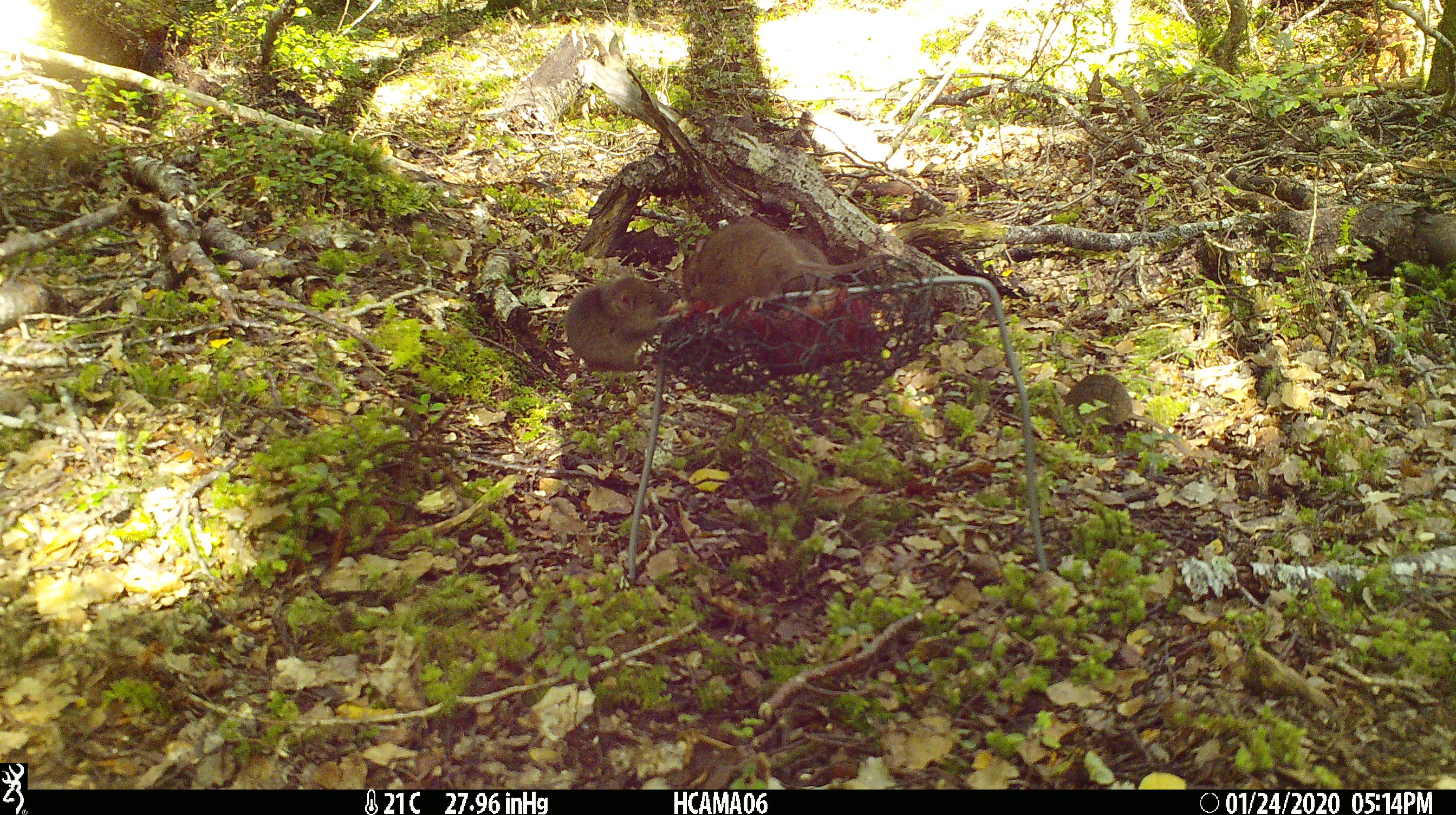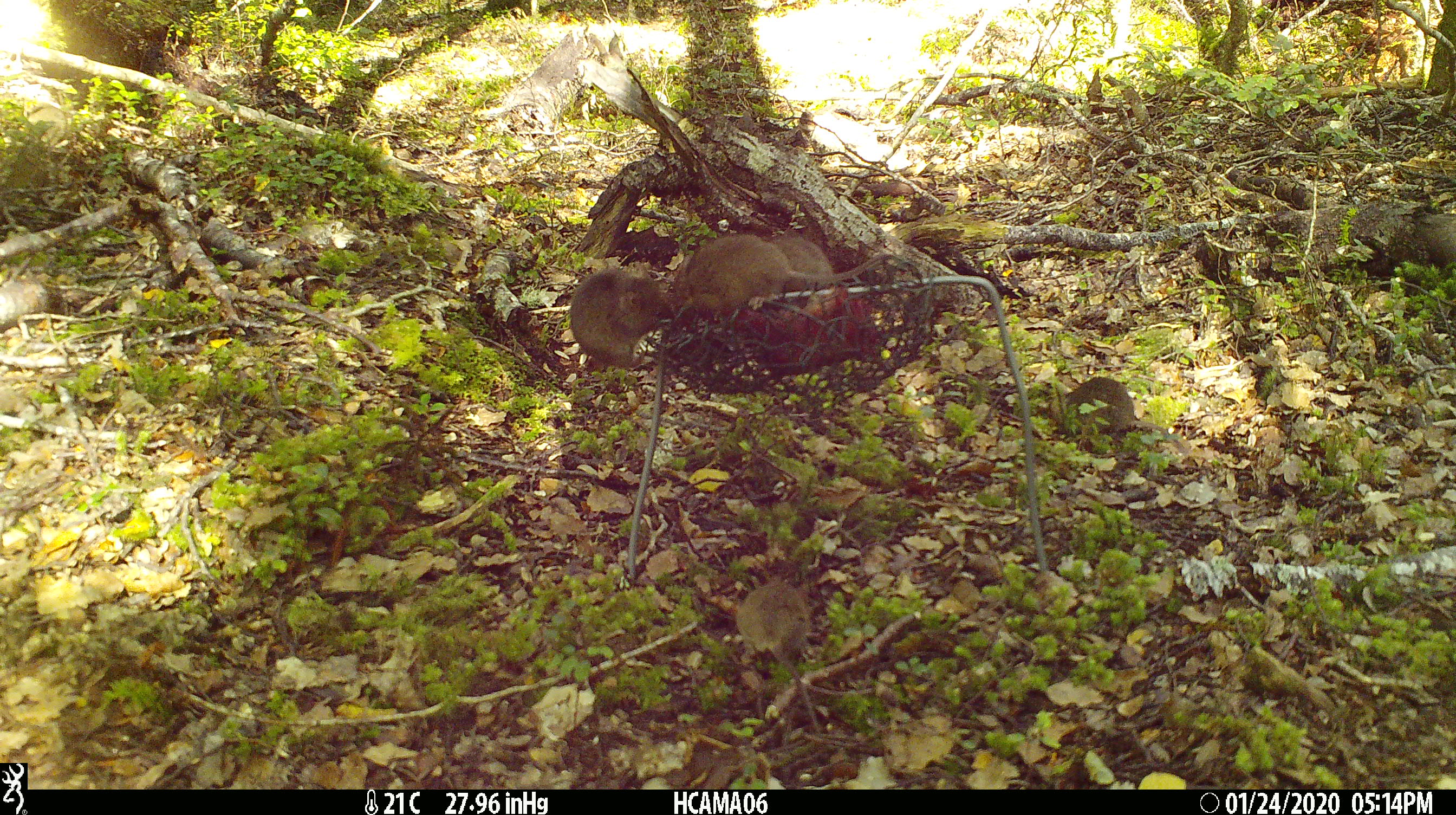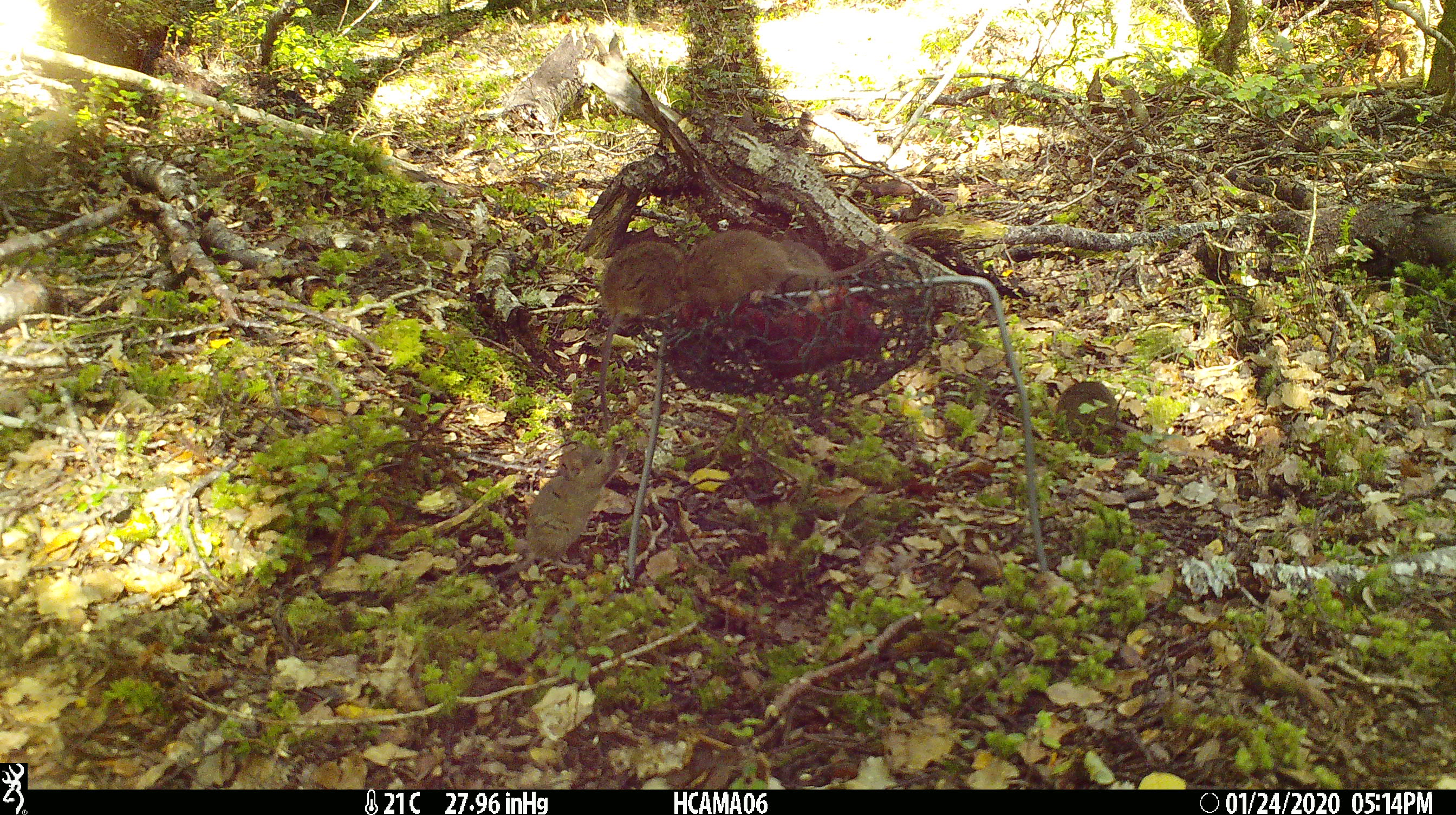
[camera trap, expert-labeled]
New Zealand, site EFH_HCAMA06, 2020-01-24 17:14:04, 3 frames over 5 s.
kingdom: Animalia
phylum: Chordata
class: Mammalia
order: Rodentia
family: Muridae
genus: Mus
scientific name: Mus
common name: mouse